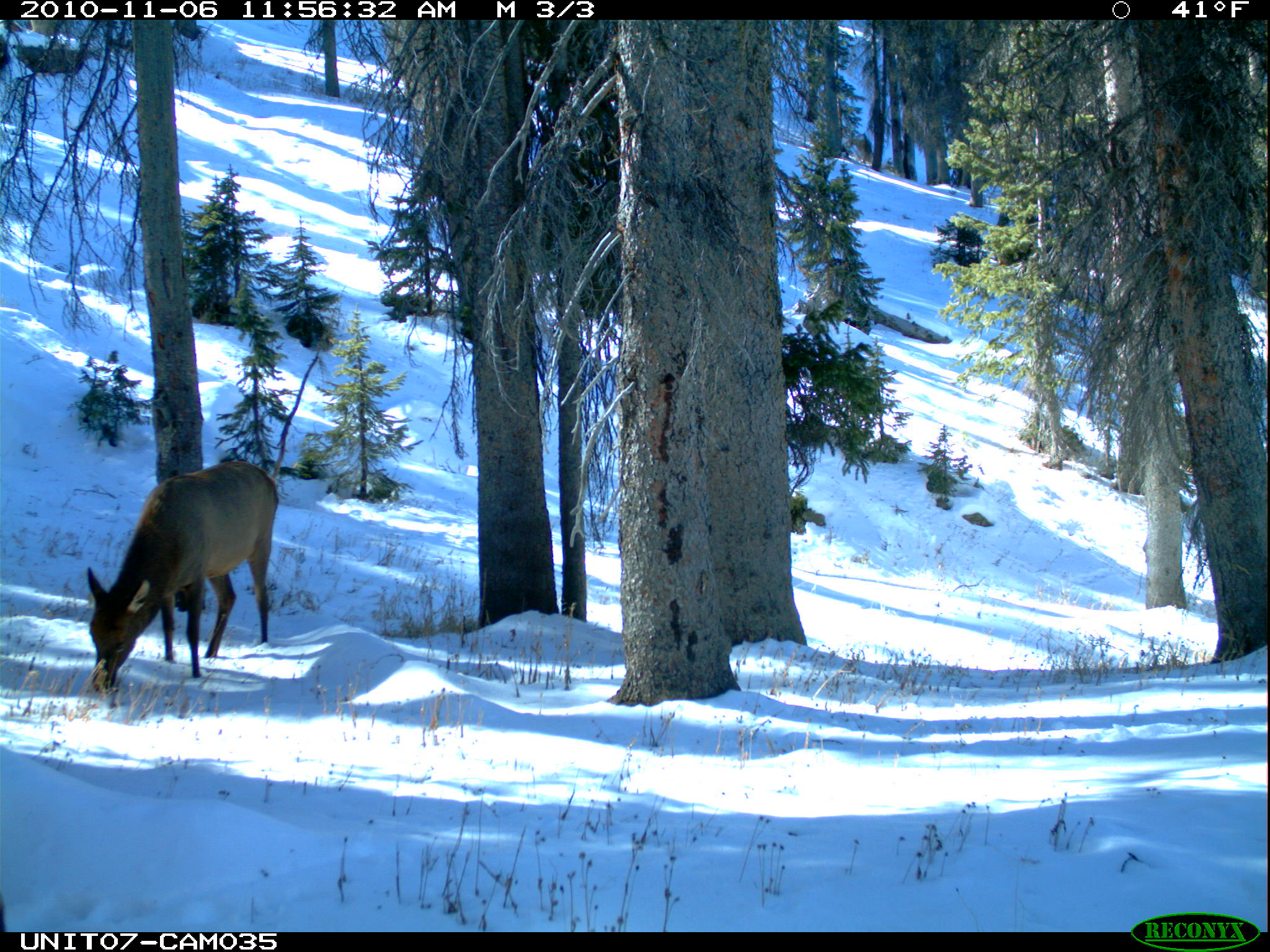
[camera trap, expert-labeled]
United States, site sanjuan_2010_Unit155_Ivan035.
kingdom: Animalia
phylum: Chordata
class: Mammalia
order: Artiodactyla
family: Cervidae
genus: Cervus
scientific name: Cervus elaphus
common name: red deer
Cervus elaphus (red deer).